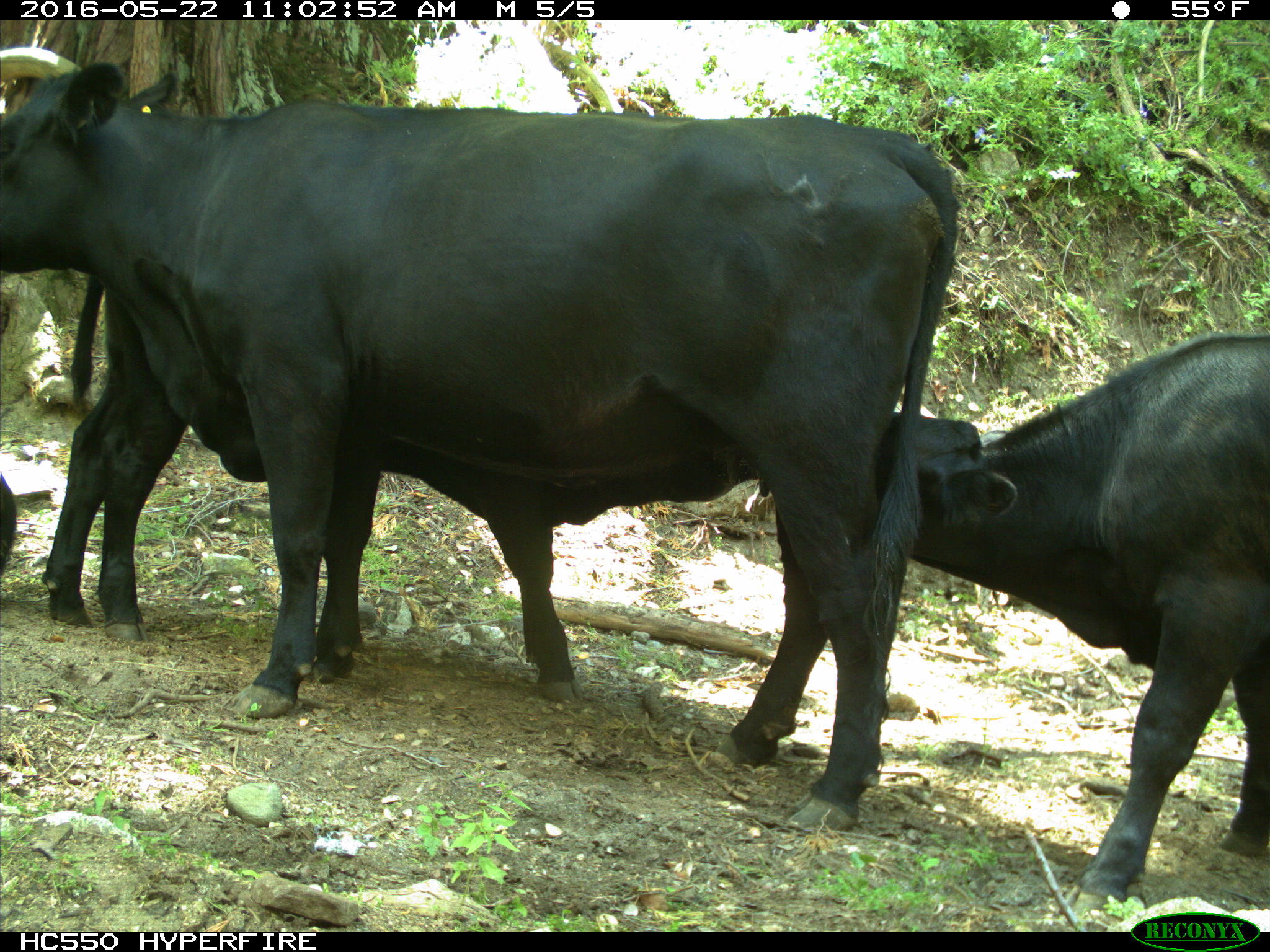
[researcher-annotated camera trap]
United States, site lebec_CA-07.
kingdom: Animalia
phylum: Chordata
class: Mammalia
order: Artiodactyla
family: Bovidae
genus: Bos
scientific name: Bos taurus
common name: domestic cow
Bos taurus (domestic cow).